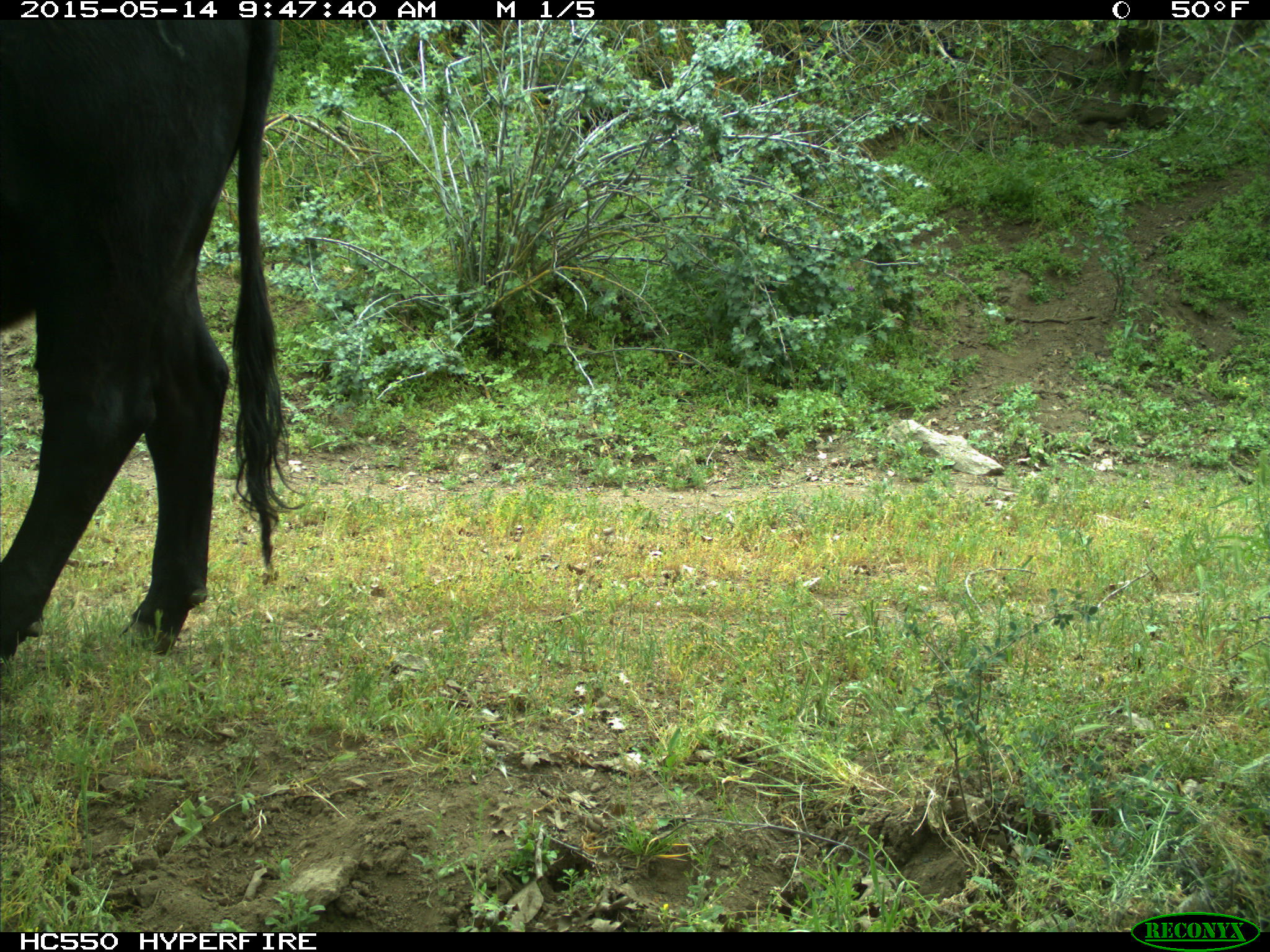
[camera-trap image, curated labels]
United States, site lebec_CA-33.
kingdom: Animalia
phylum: Chordata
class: Mammalia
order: Artiodactyla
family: Bovidae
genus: Bos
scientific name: Bos taurus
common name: domestic cow